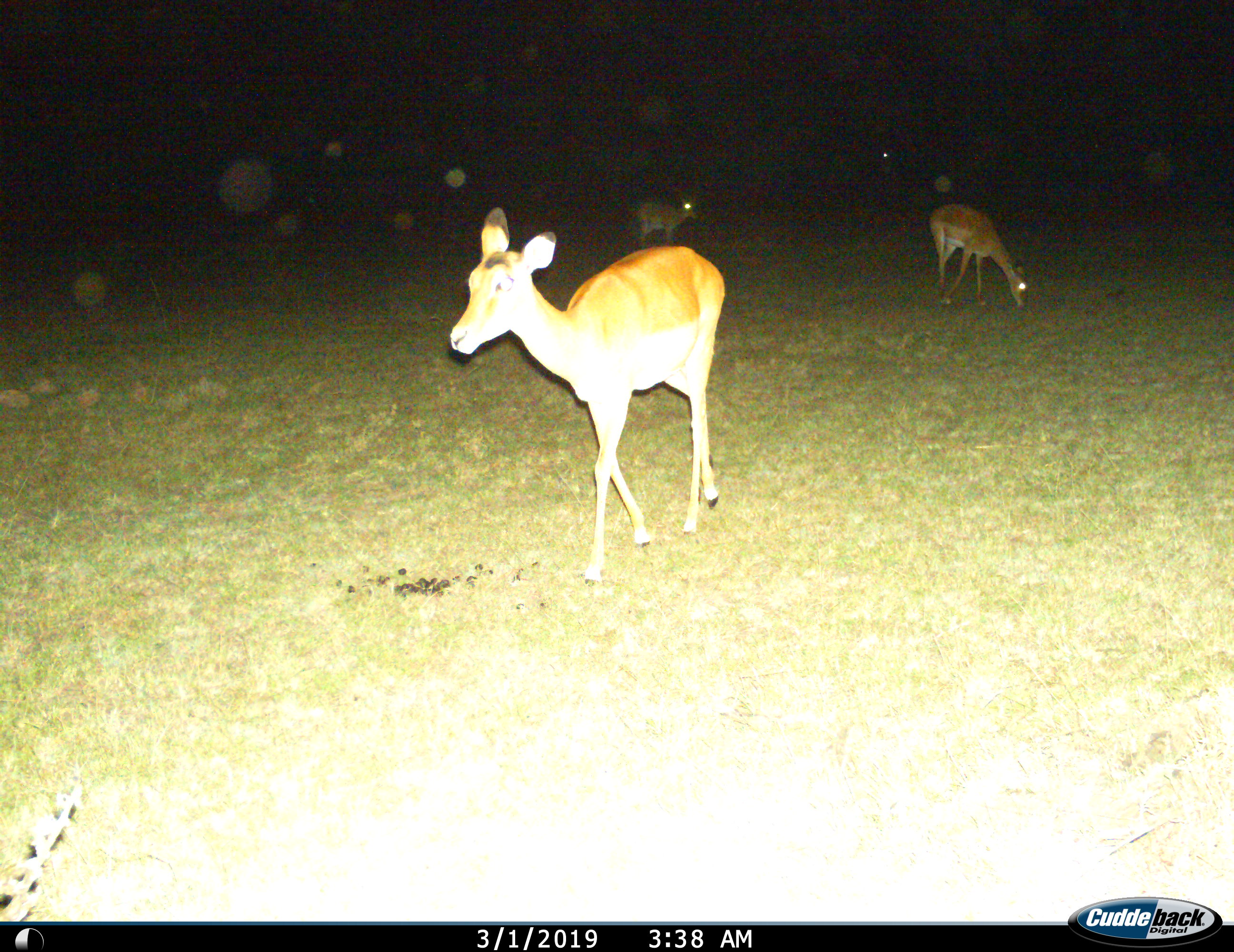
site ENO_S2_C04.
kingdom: Animalia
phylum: Chordata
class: Mammalia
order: Artiodactyla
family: Bovidae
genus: Aepyceros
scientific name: Aepyceros melampus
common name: impala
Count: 3.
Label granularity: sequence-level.